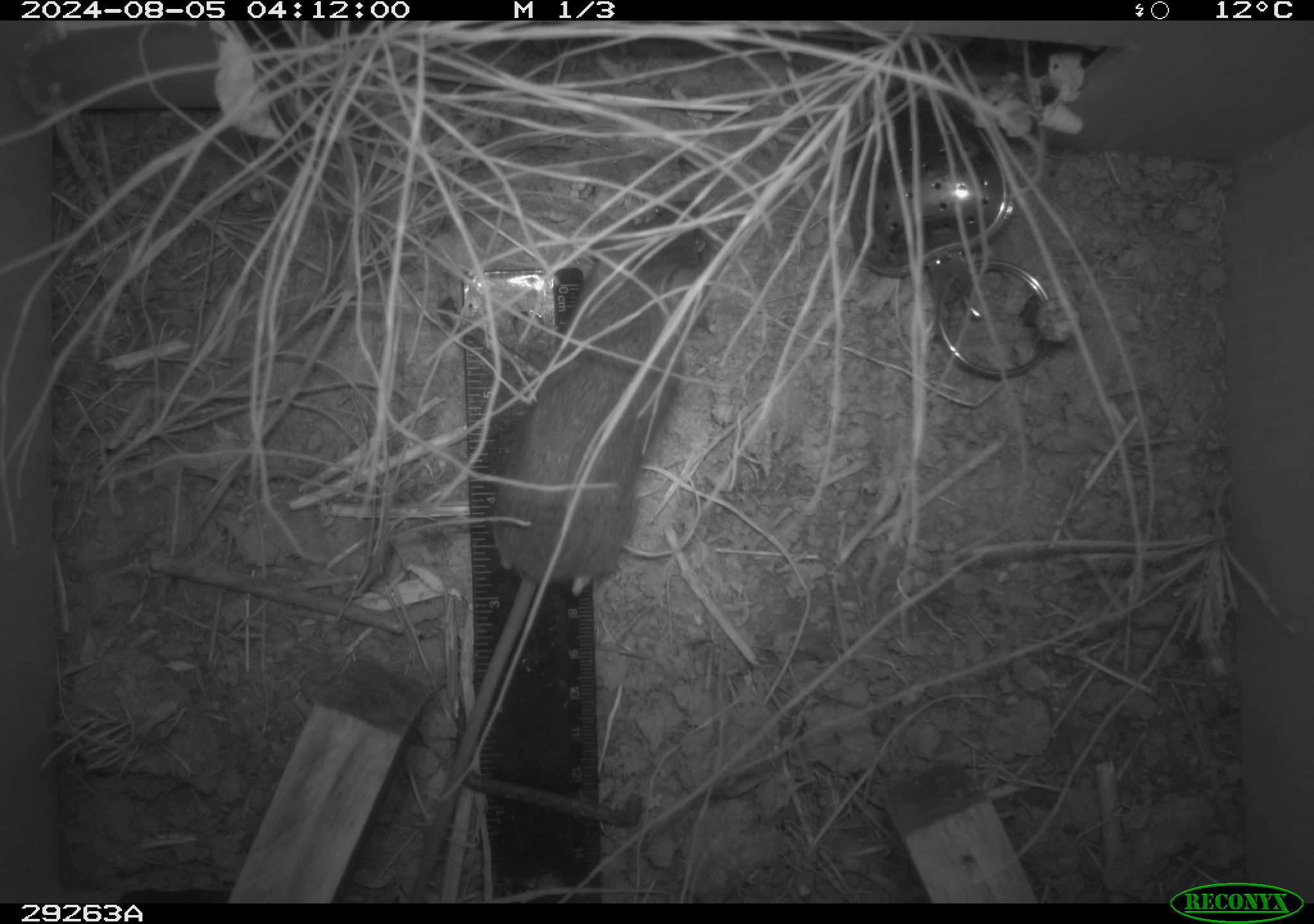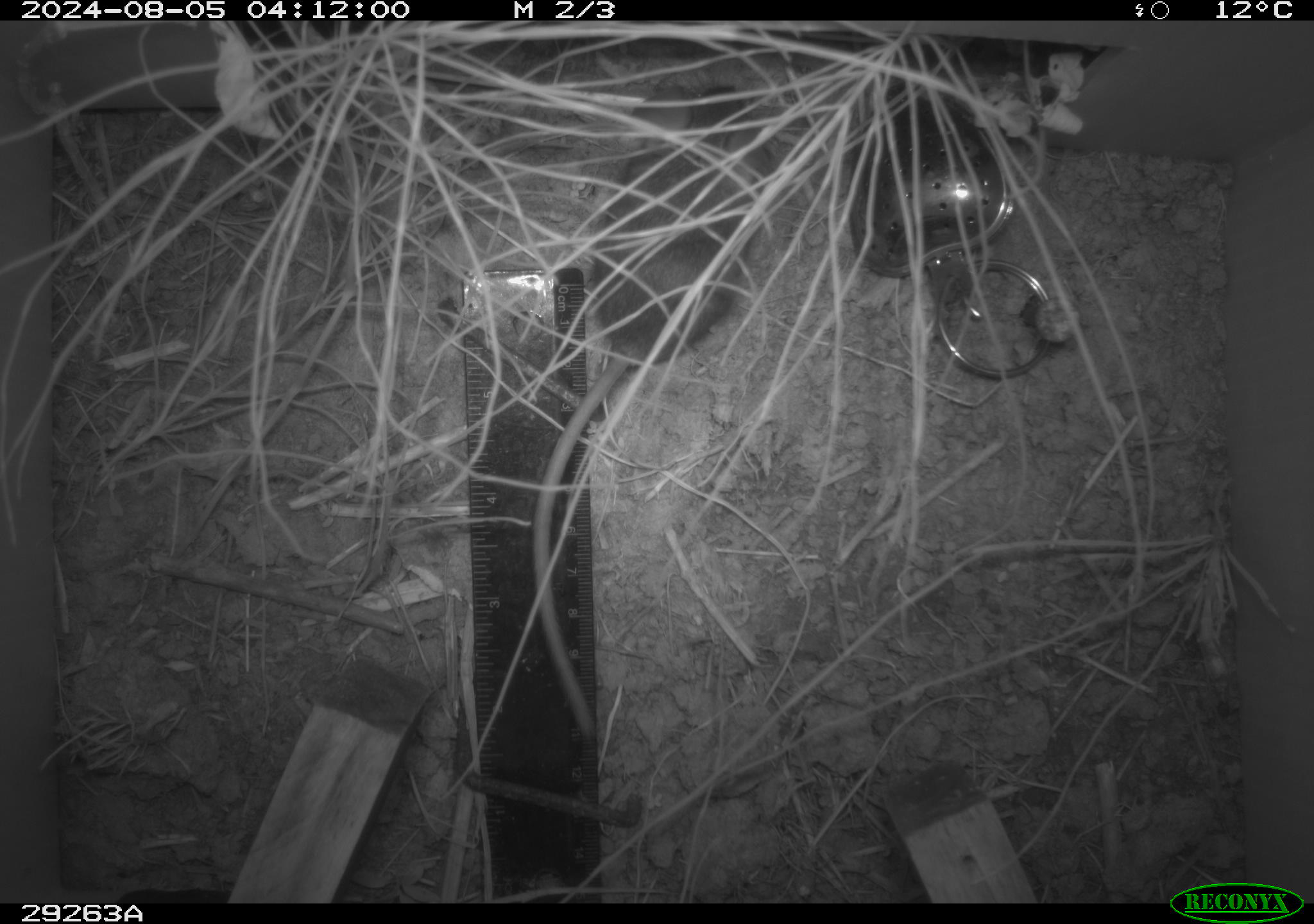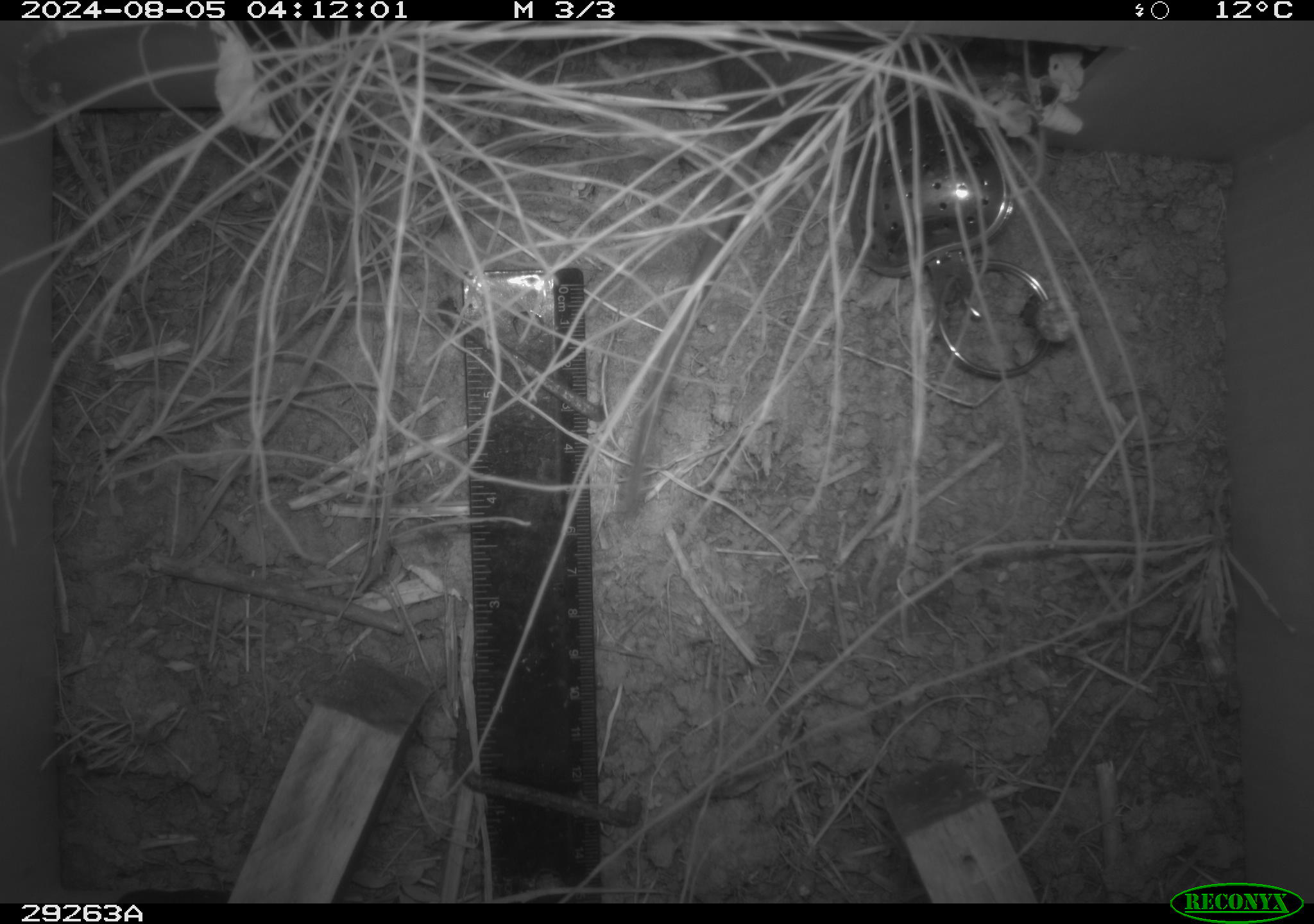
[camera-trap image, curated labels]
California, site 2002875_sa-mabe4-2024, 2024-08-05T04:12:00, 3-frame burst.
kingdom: Animalia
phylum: Chordata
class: Mammalia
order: Rodentia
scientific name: Rodentia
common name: rodent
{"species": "rodent (Rodentia)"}